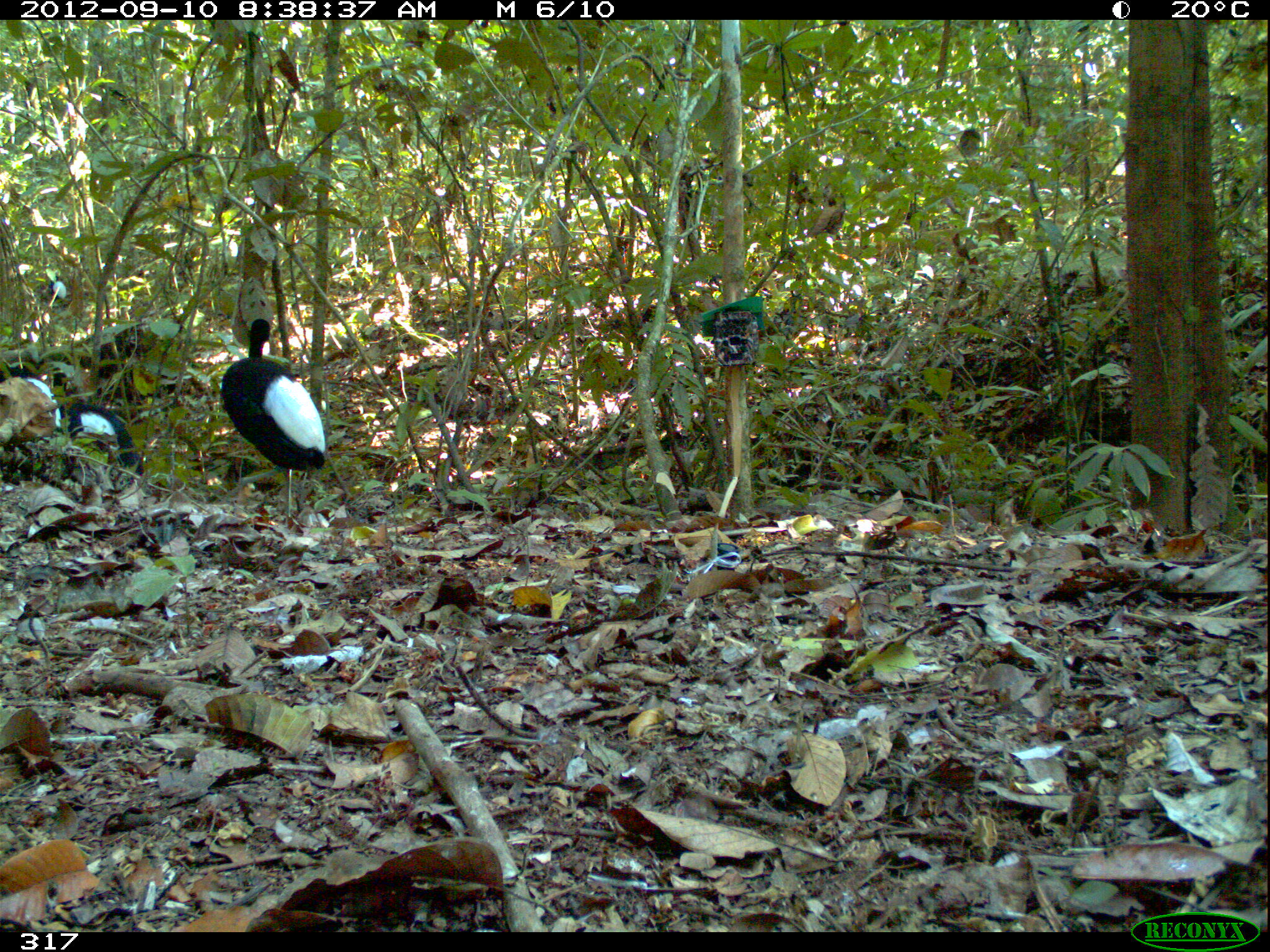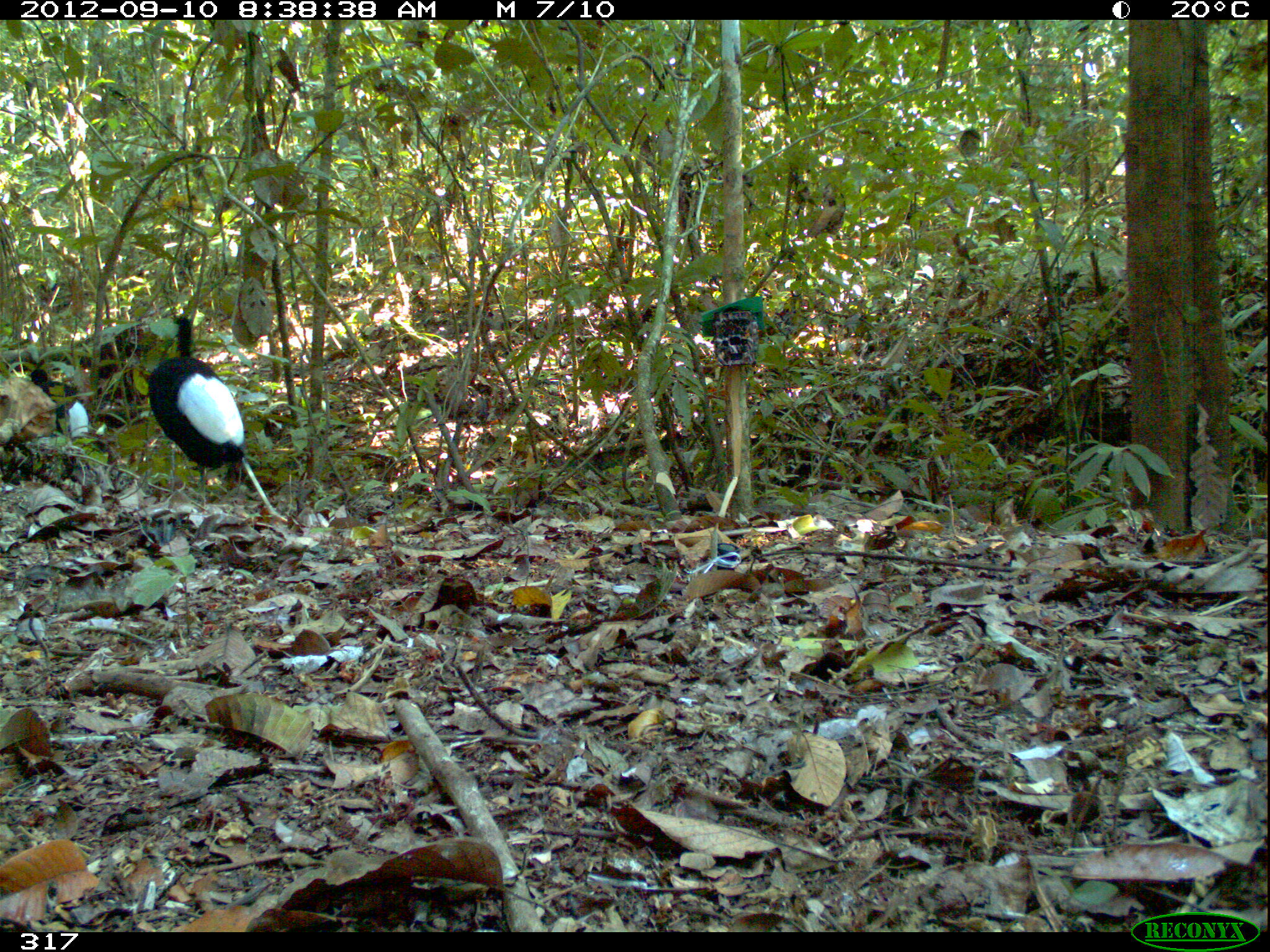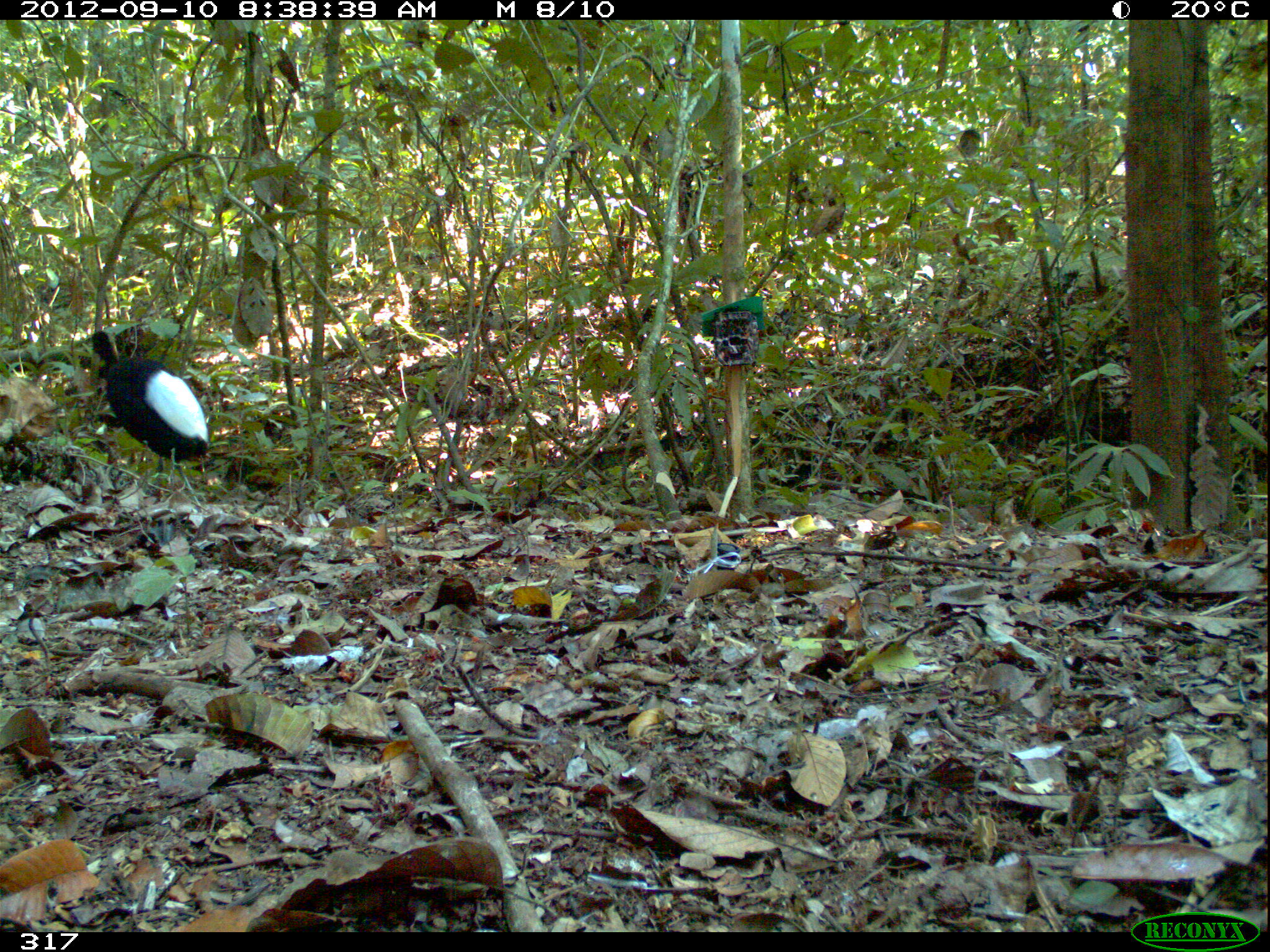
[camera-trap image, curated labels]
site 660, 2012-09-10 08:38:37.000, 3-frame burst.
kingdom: Animalia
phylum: Chordata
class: Aves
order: Gruiformes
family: Psophiidae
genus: Psophia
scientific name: Psophia leucoptera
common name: pale-winged trumpeter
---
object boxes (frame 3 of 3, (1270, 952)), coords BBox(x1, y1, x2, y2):
psophia leucoptera: BBox(91, 330, 209, 501)